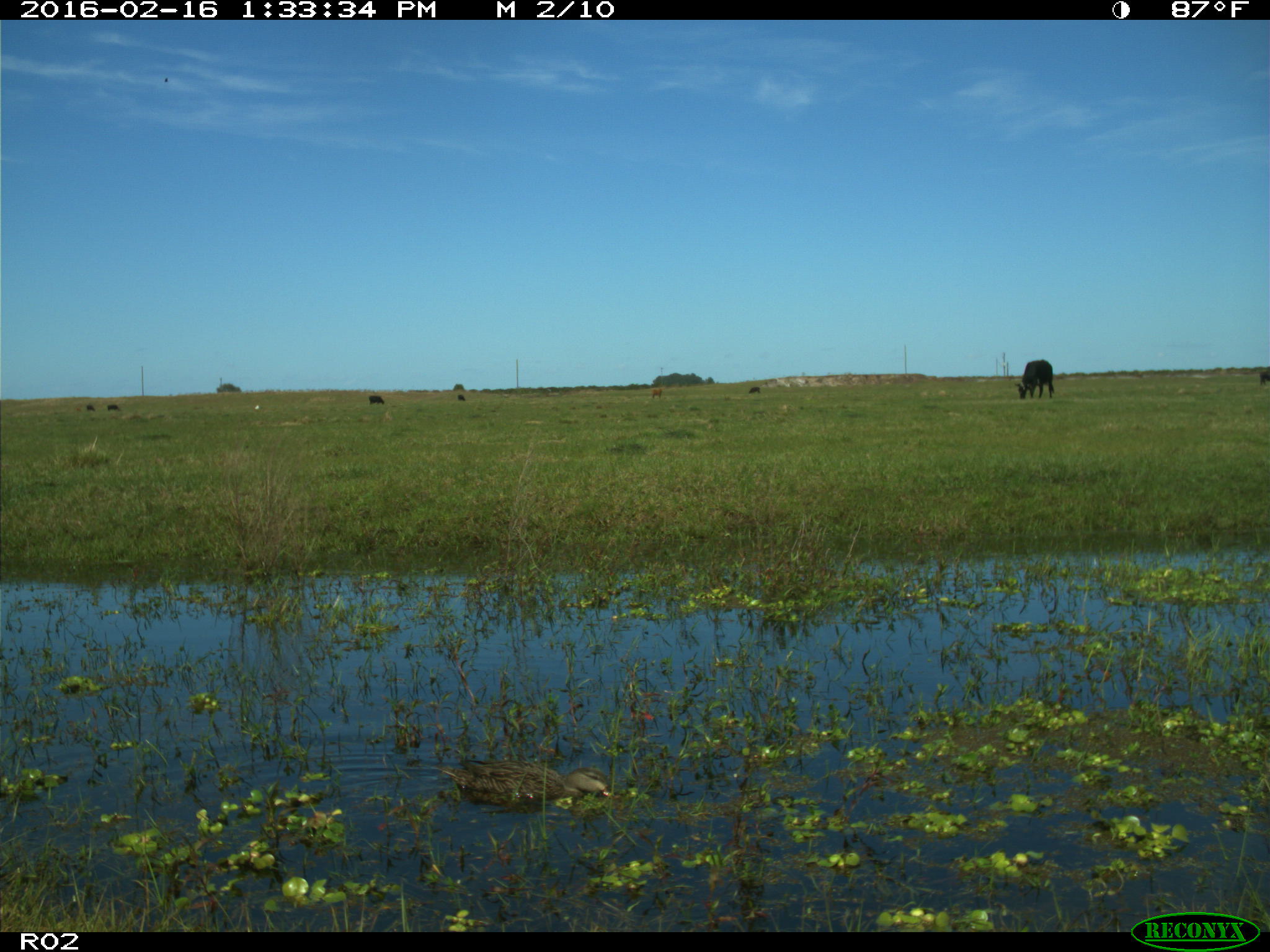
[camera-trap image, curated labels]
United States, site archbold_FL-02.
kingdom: Animalia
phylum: Chordata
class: Aves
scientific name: Aves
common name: birds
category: unidentified bird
Unidentified bird (birds) (Aves).